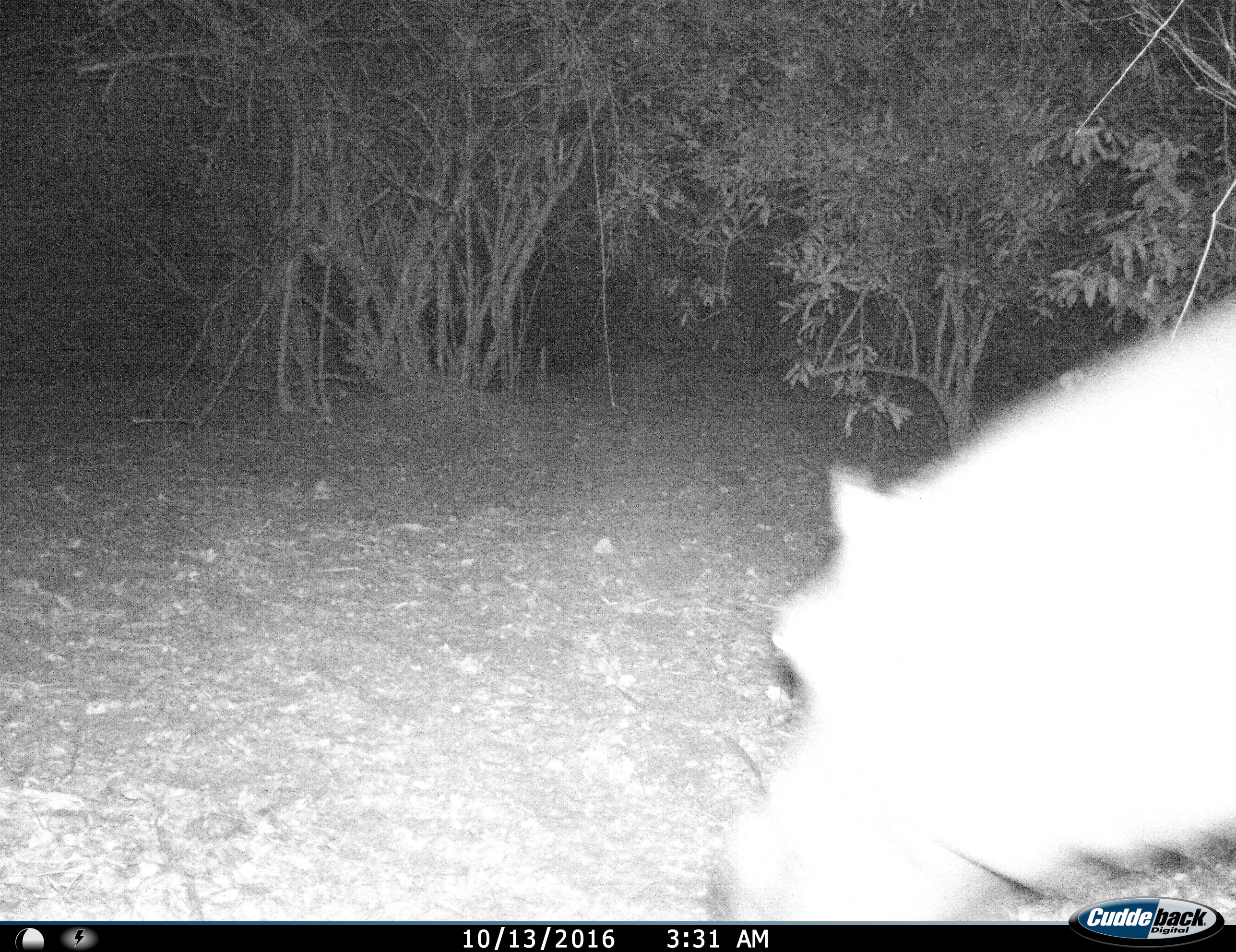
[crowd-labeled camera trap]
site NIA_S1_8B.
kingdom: Animalia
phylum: Chordata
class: Mammalia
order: Artiodactyla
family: Hippopotamidae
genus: Hippopotamus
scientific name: Hippopotamus amphibius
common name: hippopotamus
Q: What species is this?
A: Hippopotamus (Hippopotamus amphibius).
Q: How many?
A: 1.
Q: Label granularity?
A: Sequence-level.